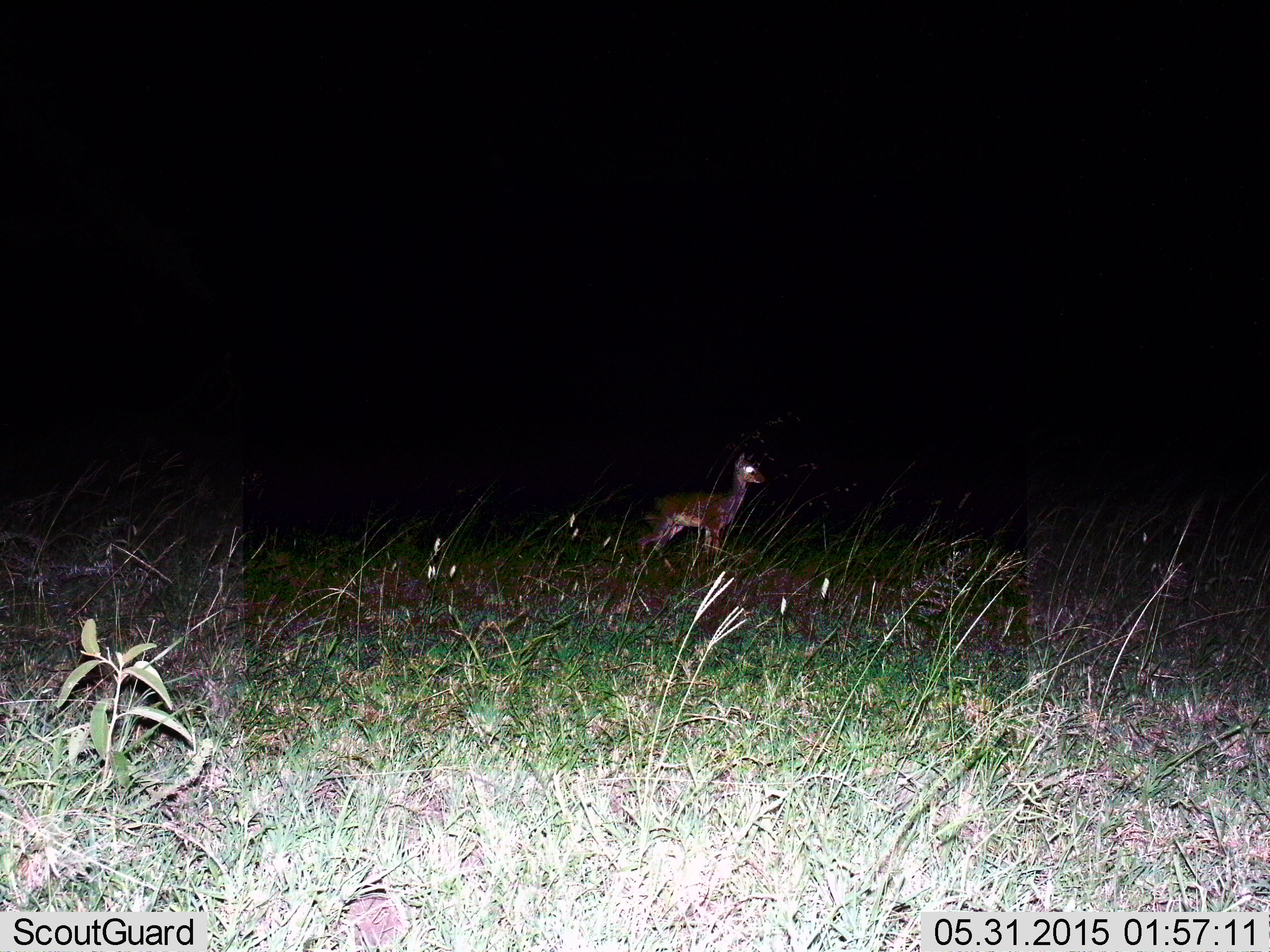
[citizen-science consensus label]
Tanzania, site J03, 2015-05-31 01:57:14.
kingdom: Animalia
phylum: Chordata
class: Mammalia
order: Artiodactyla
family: Bovidae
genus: Madoqua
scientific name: Madoqua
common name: dikdik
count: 1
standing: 90%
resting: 0%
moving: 10%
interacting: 0%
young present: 0%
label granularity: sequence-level